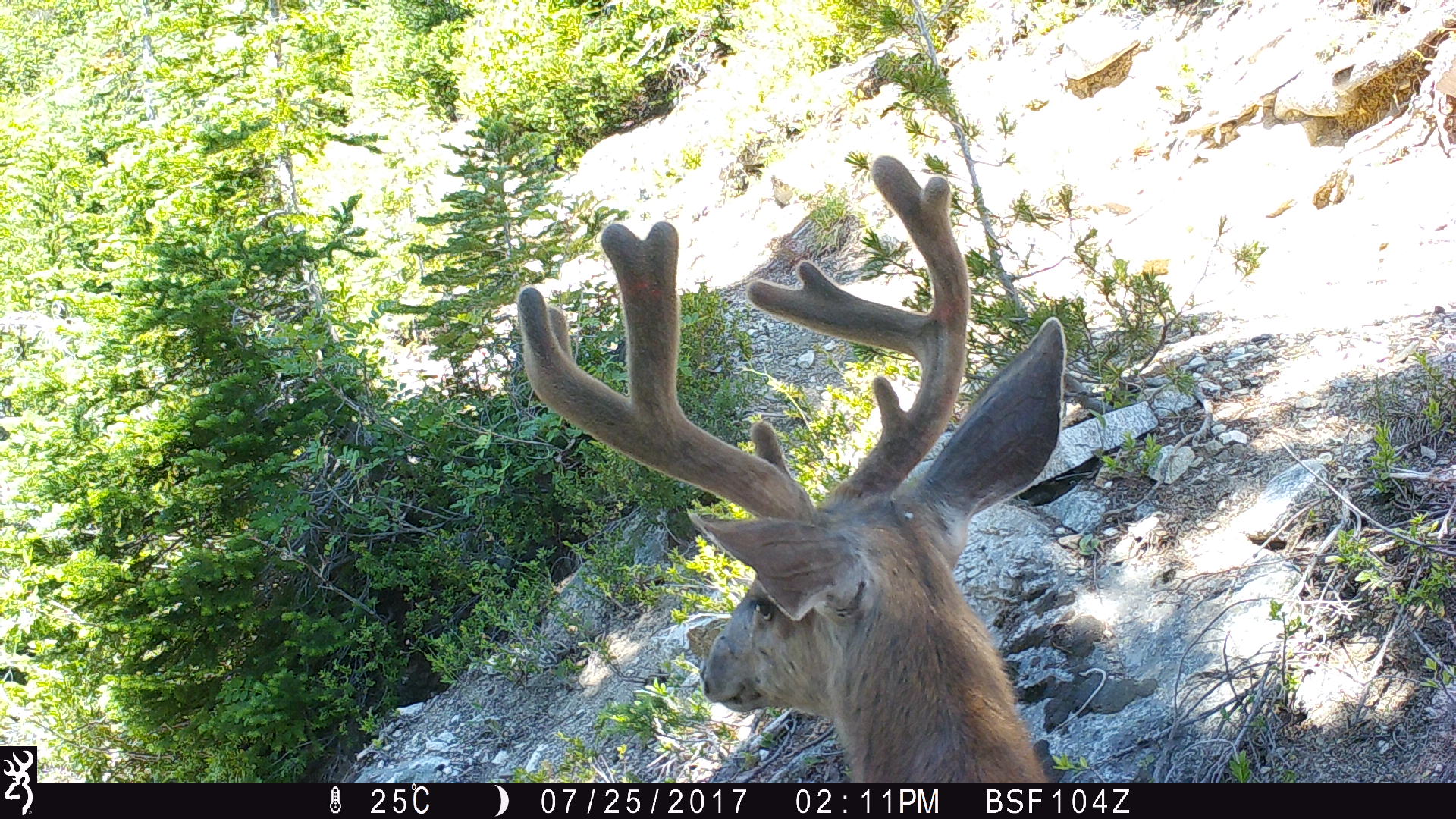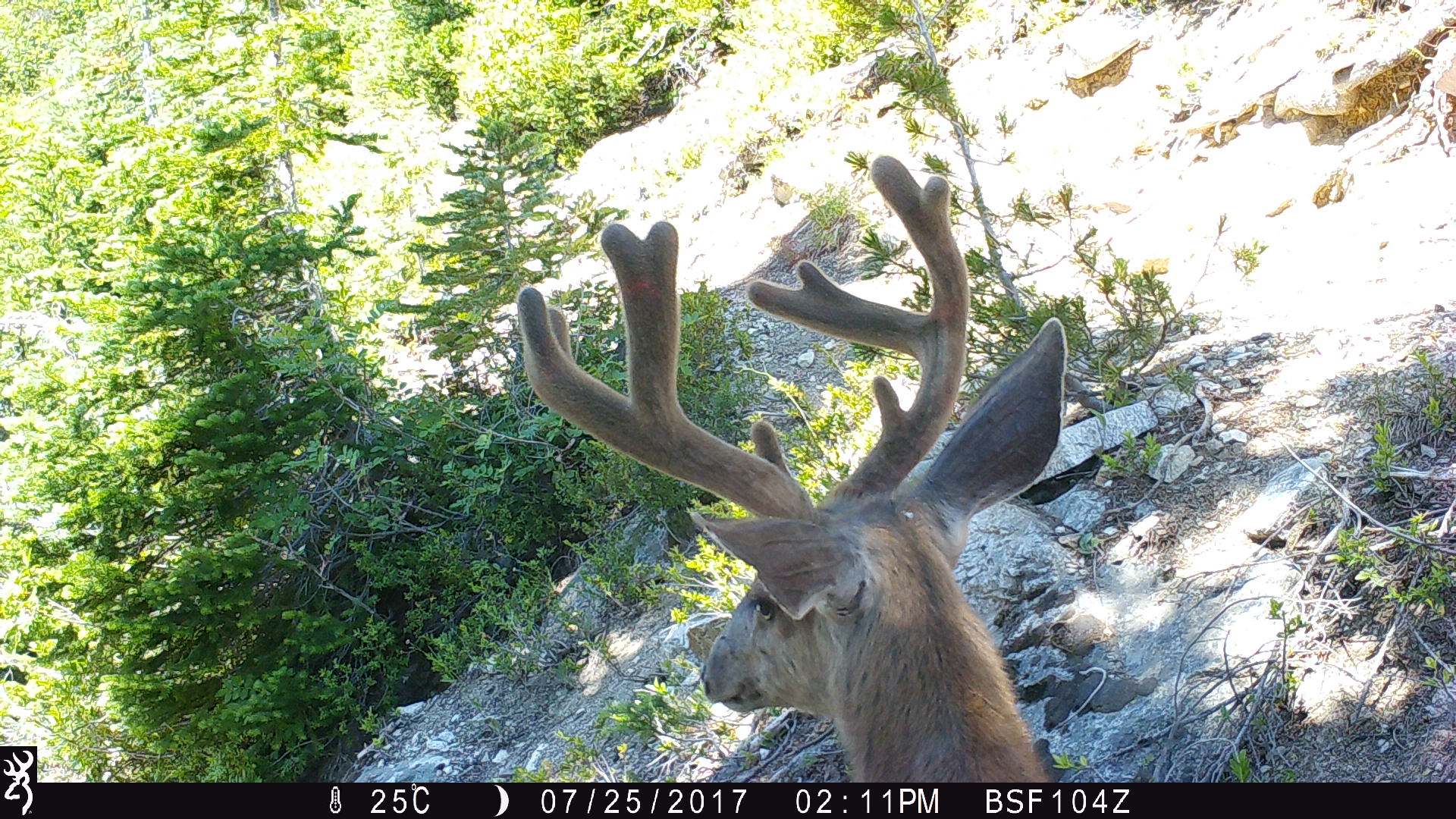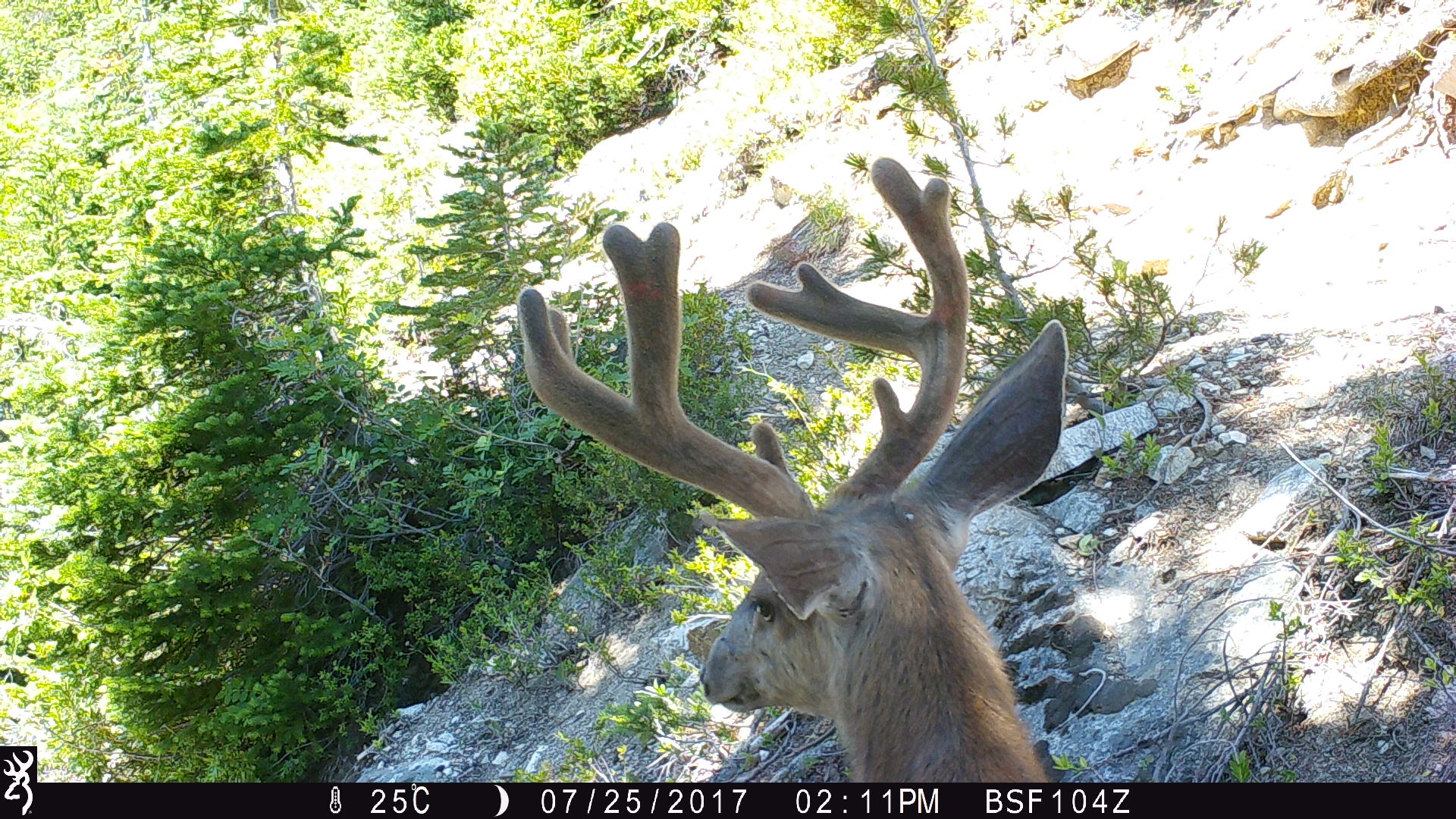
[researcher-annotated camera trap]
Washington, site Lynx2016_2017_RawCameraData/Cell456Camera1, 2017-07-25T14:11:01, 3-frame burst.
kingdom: Animalia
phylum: Chordata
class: Mammalia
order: Artiodactyla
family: Cervidae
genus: Odocoileus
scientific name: Odocoileus hemionus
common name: mule deer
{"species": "Odocoileus hemionus (mule deer)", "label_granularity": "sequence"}